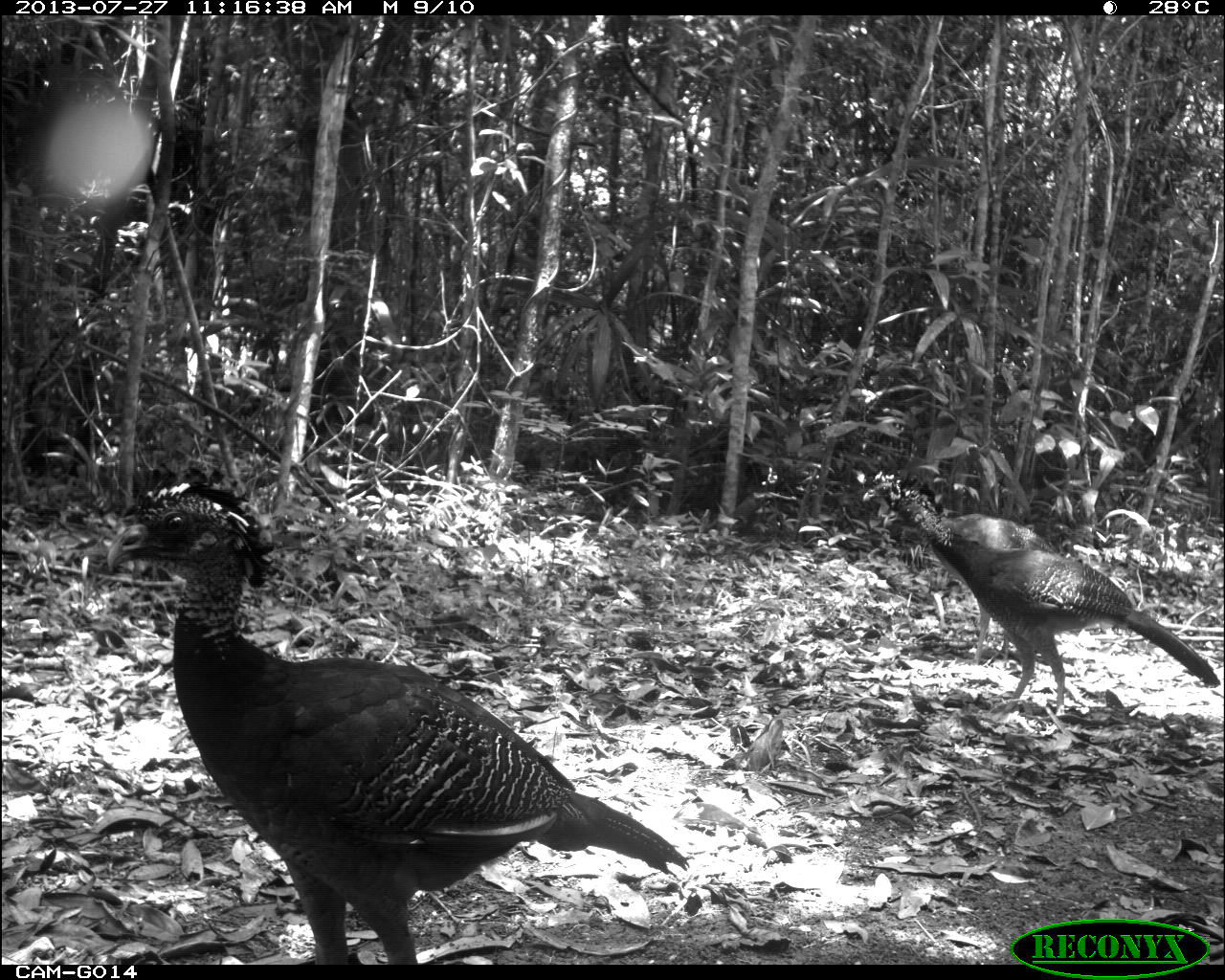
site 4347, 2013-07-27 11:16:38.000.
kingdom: Animalia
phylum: Chordata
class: Aves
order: Galliformes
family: Cracidae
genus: Crax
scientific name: Crax rubra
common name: great curassow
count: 4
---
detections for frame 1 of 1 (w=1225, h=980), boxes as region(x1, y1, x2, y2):
crax rubra: region(100, 479, 688, 964); region(861, 468, 1220, 722)